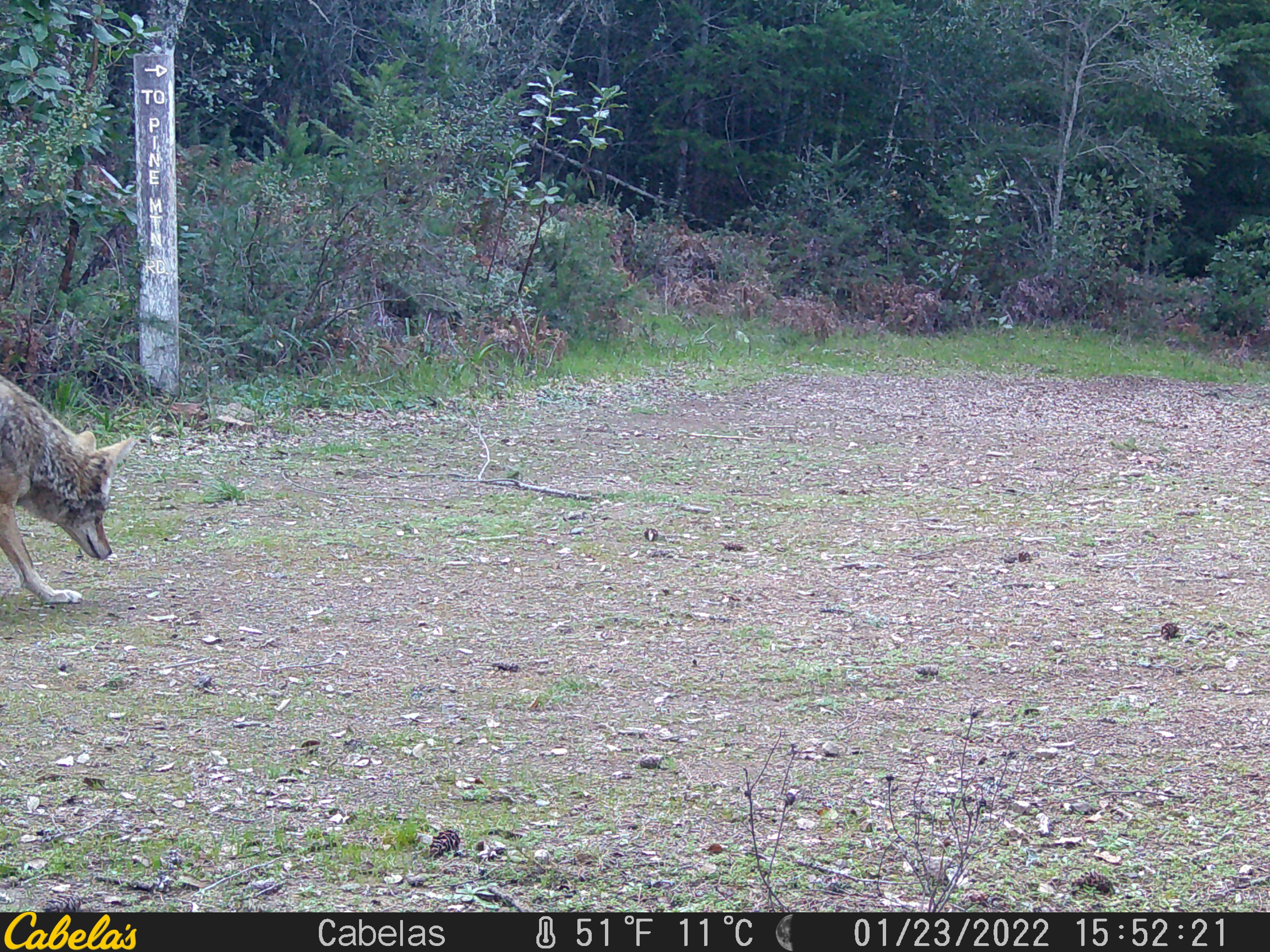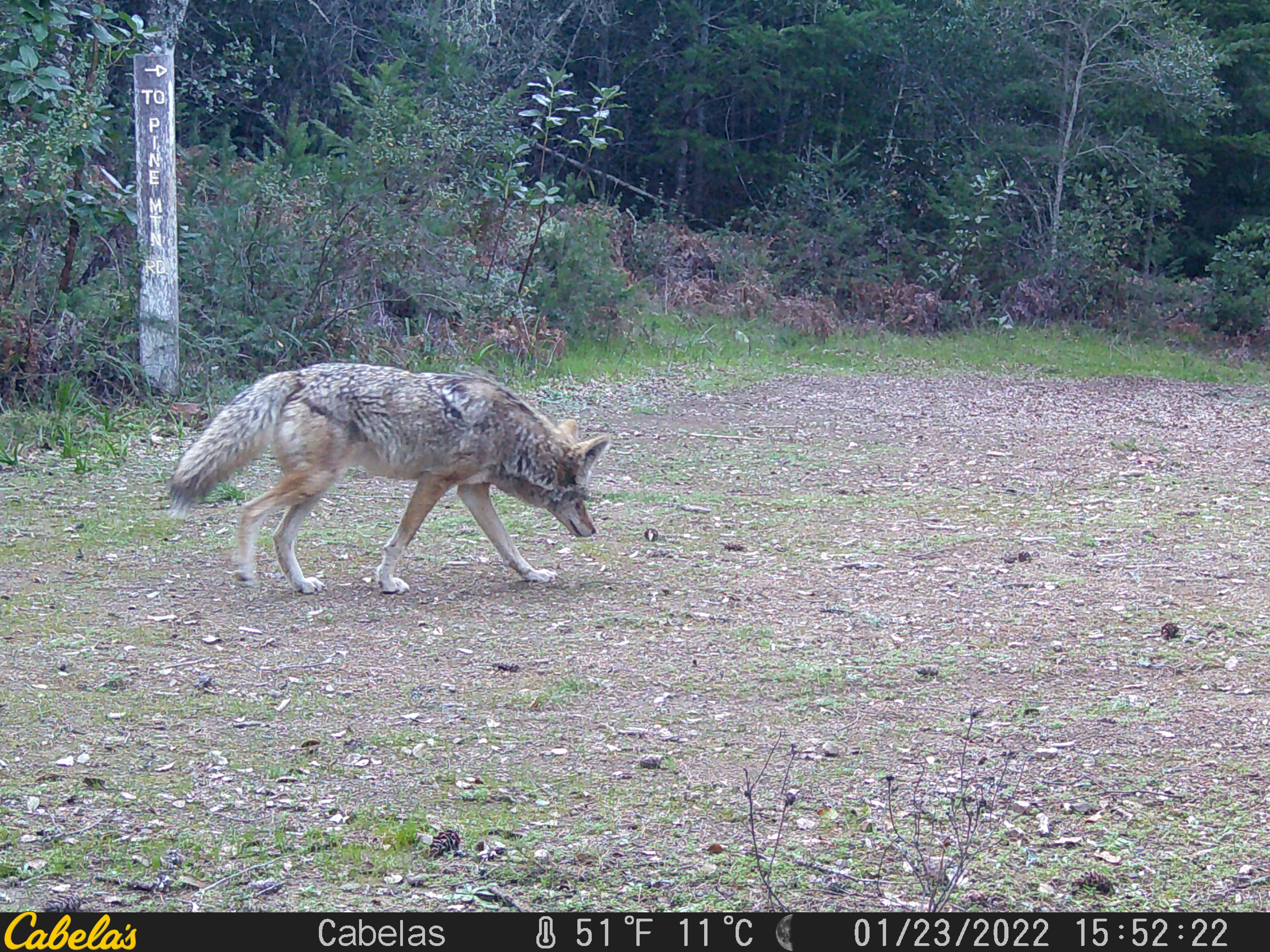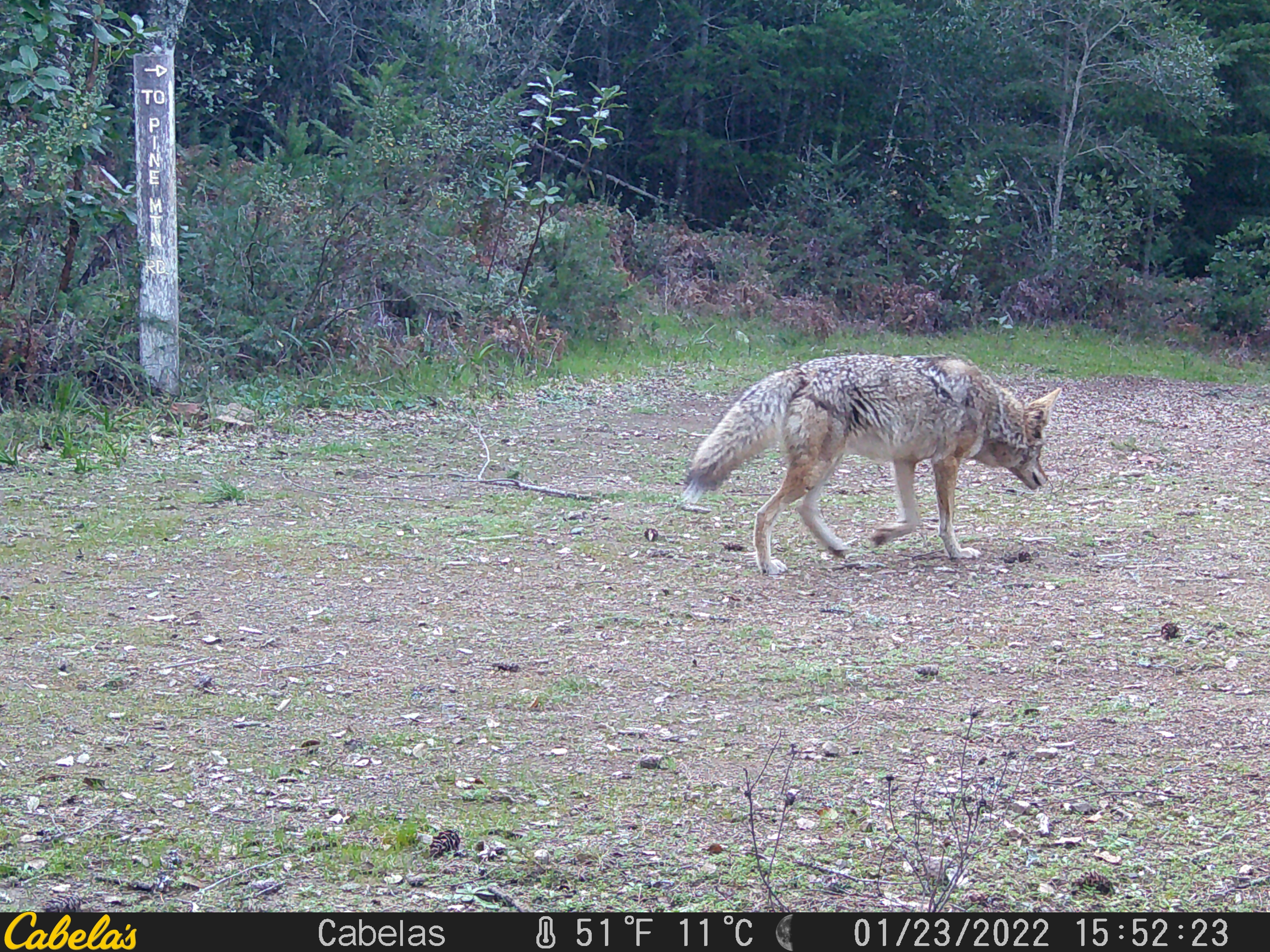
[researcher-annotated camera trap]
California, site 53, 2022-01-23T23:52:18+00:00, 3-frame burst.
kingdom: Animalia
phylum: Chordata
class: Mammalia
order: Carnivora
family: Canidae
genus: Canis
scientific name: Canis latrans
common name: coyote